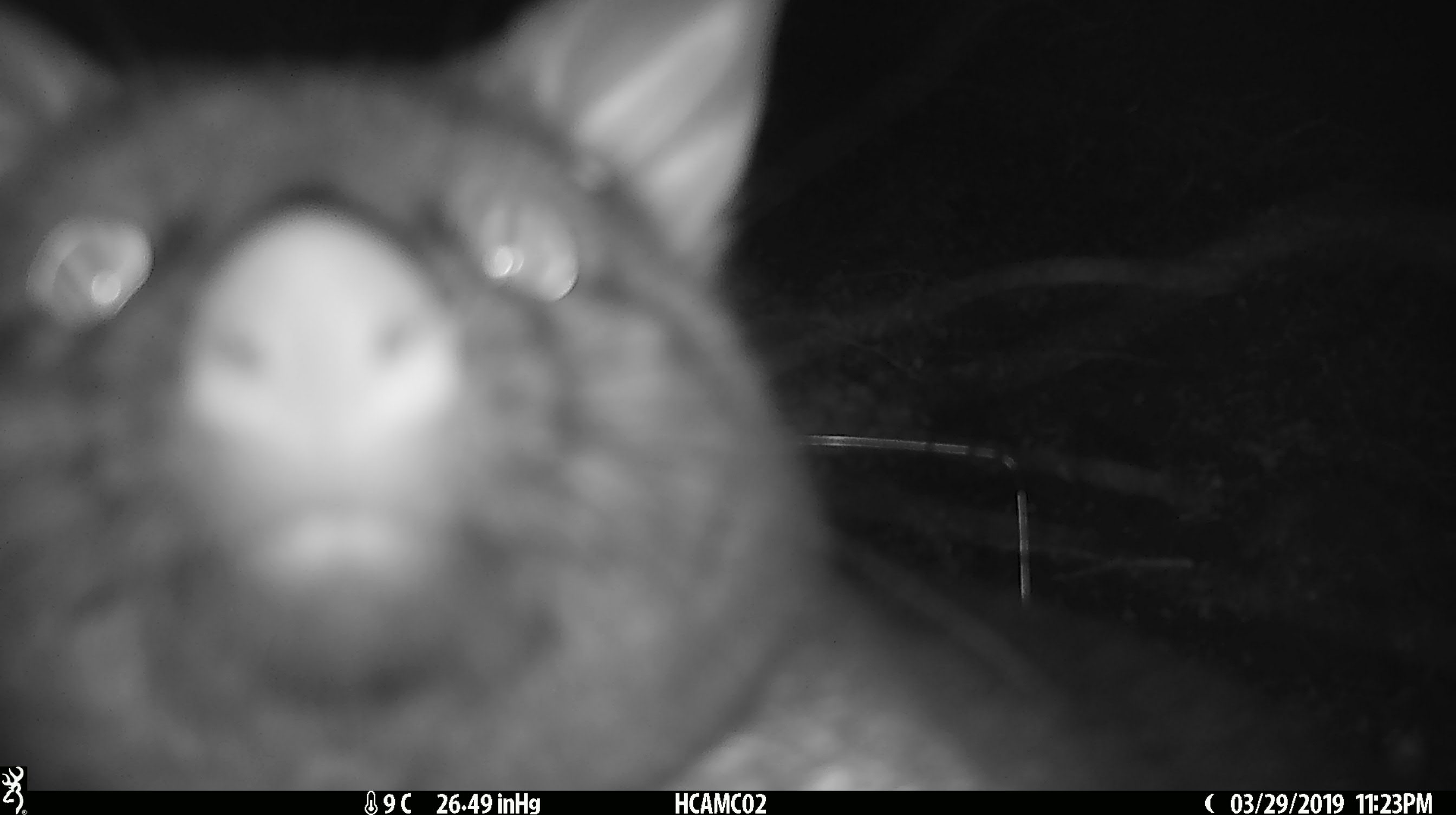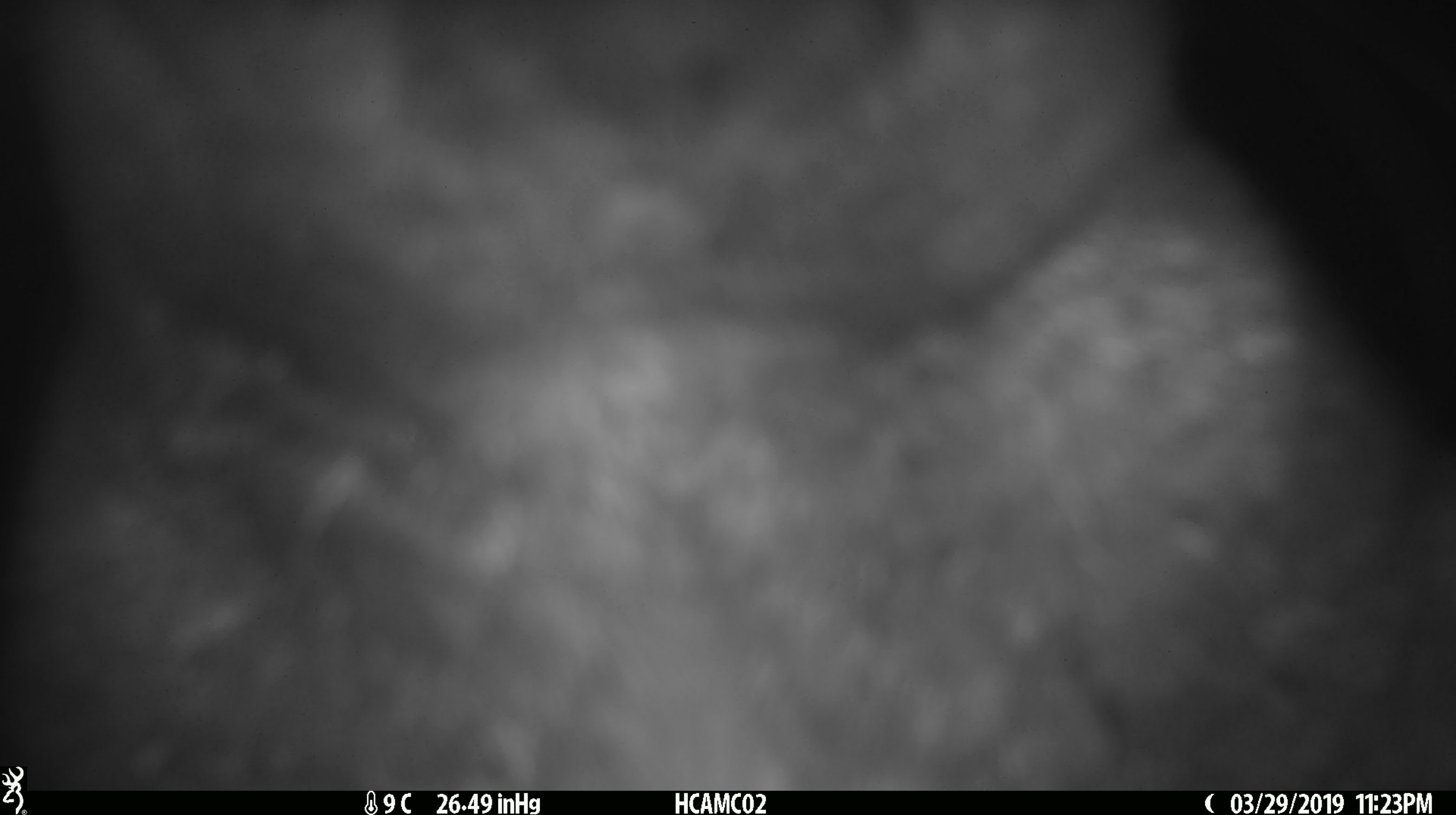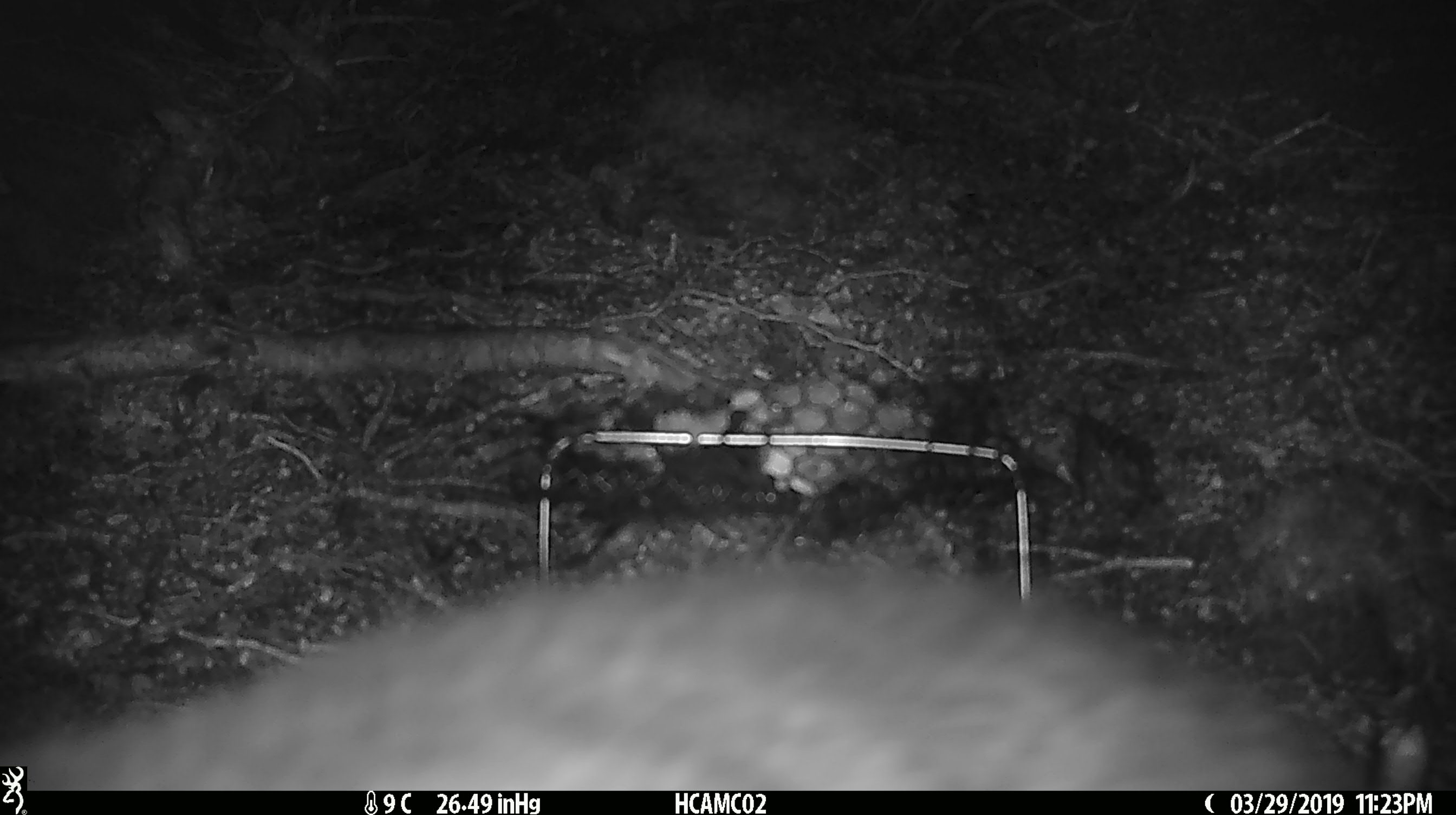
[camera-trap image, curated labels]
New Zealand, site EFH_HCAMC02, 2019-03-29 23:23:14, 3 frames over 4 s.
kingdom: Animalia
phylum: Chordata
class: Mammalia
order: Diprotodontia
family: Phalangeridae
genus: Trichosurus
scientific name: Trichosurus vulpecula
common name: common brushtail possum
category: possum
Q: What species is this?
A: Possum (common brushtail possum) (Trichosurus vulpecula).